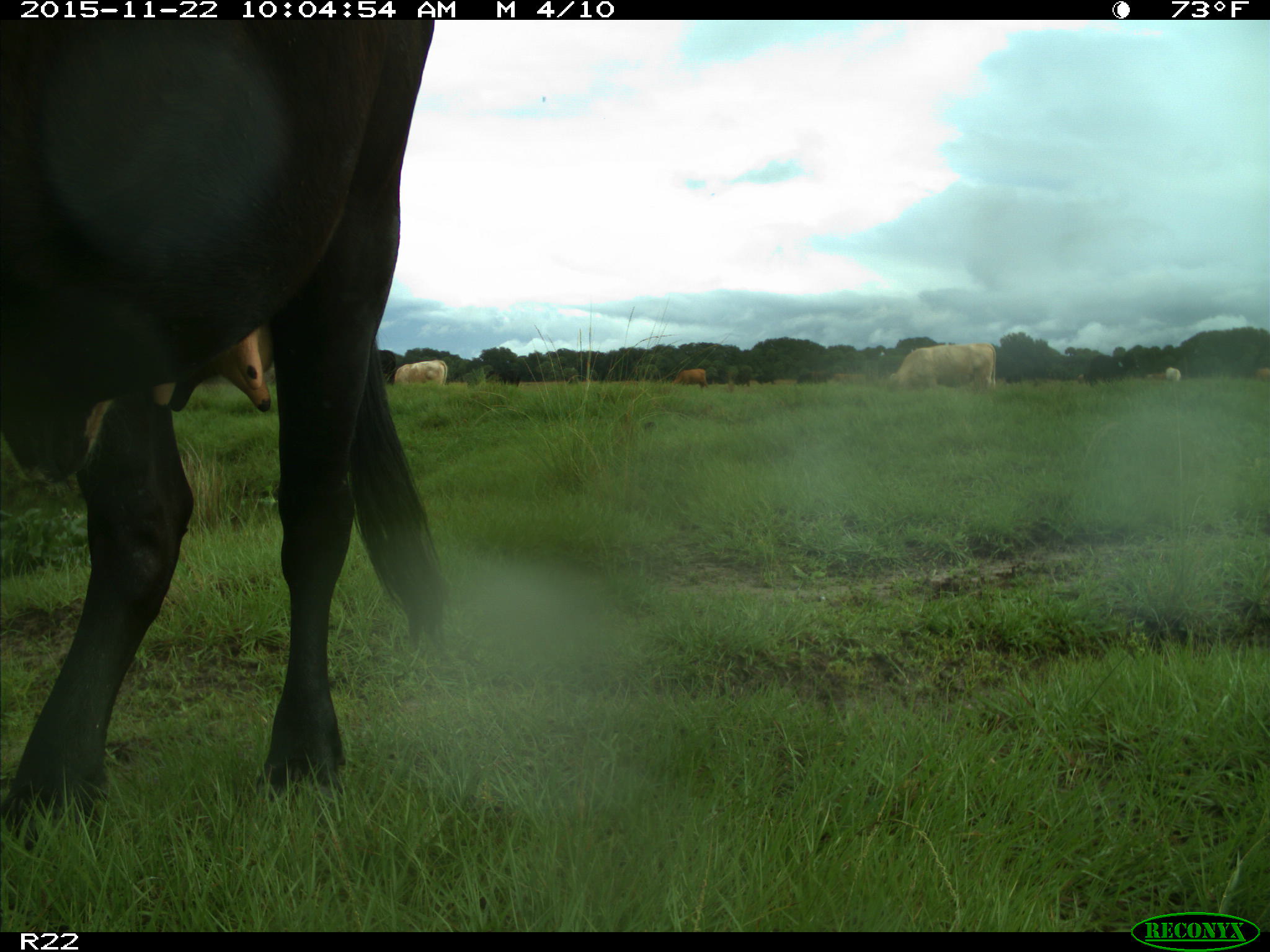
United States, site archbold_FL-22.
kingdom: Animalia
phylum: Chordata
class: Mammalia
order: Artiodactyla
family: Bovidae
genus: Bos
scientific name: Bos taurus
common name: domestic cow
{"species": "Bos taurus (domestic cow)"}